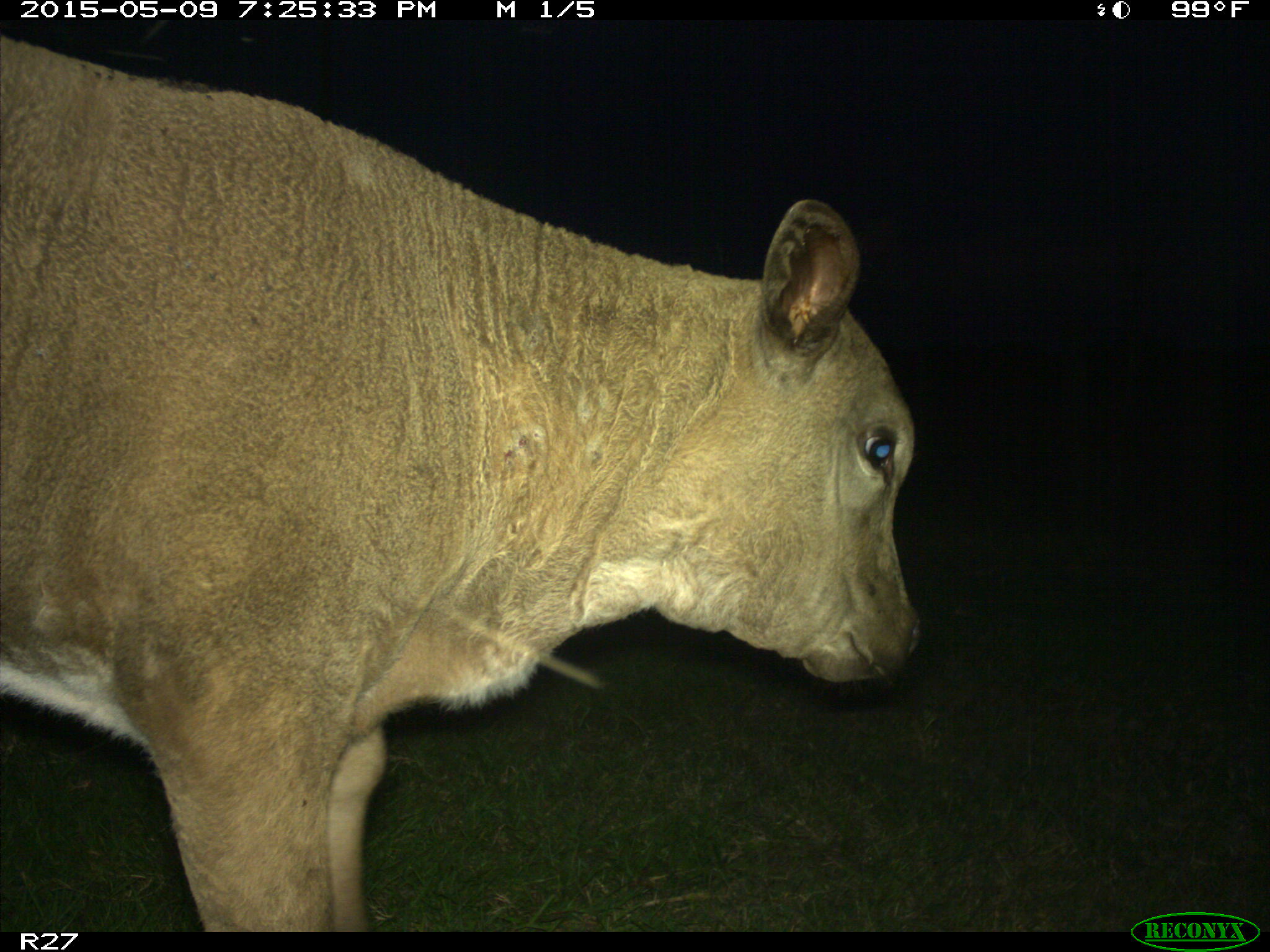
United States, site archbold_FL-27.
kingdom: Animalia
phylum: Chordata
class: Mammalia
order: Artiodactyla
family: Bovidae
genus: Bos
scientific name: Bos taurus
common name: domestic cow